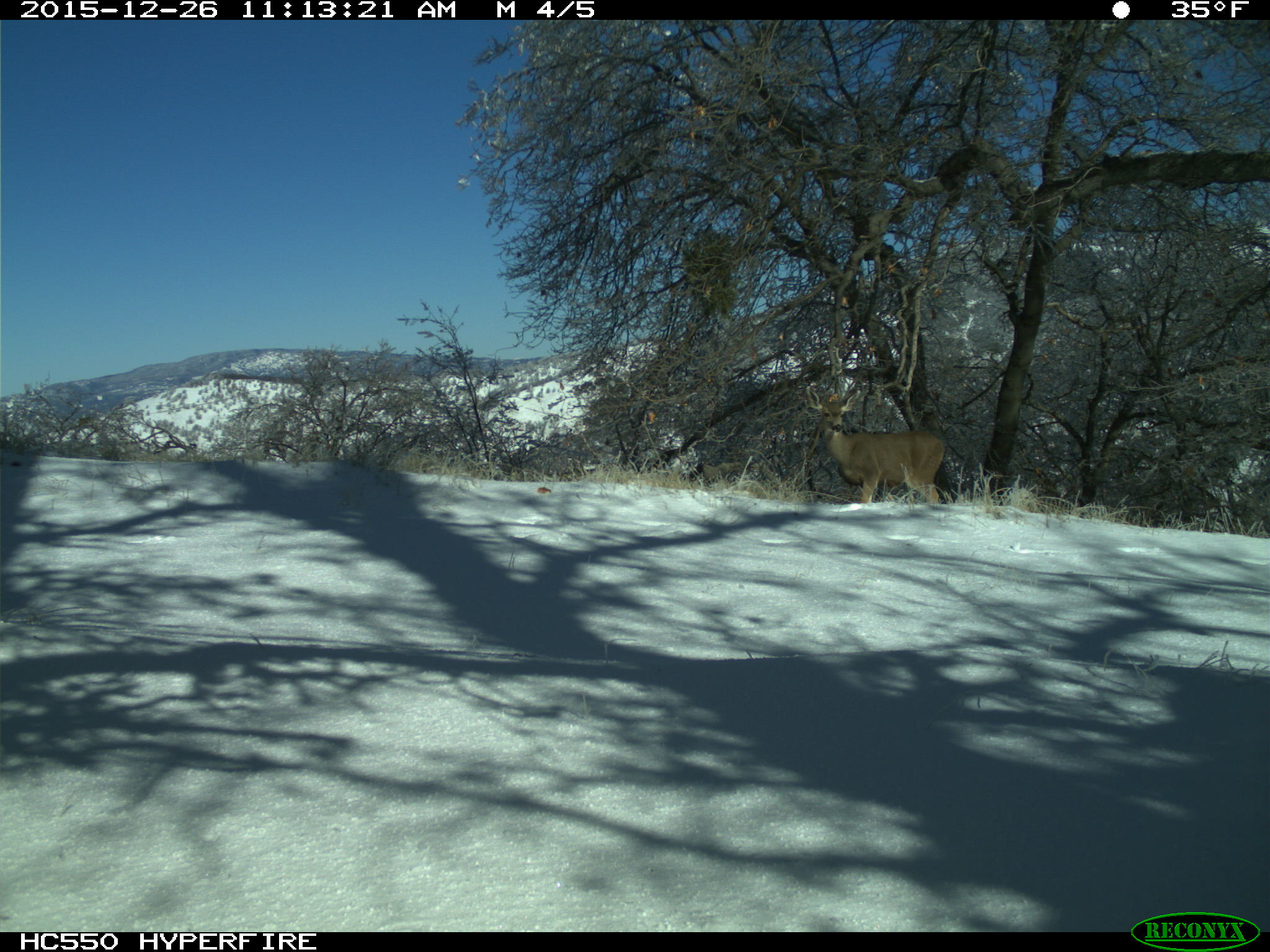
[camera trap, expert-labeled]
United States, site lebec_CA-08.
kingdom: Animalia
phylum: Chordata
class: Mammalia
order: Artiodactyla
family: Cervidae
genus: Odocoileus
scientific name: Odocoileus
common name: deer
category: unidentified deer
Unidentified deer (deer) (Odocoileus).